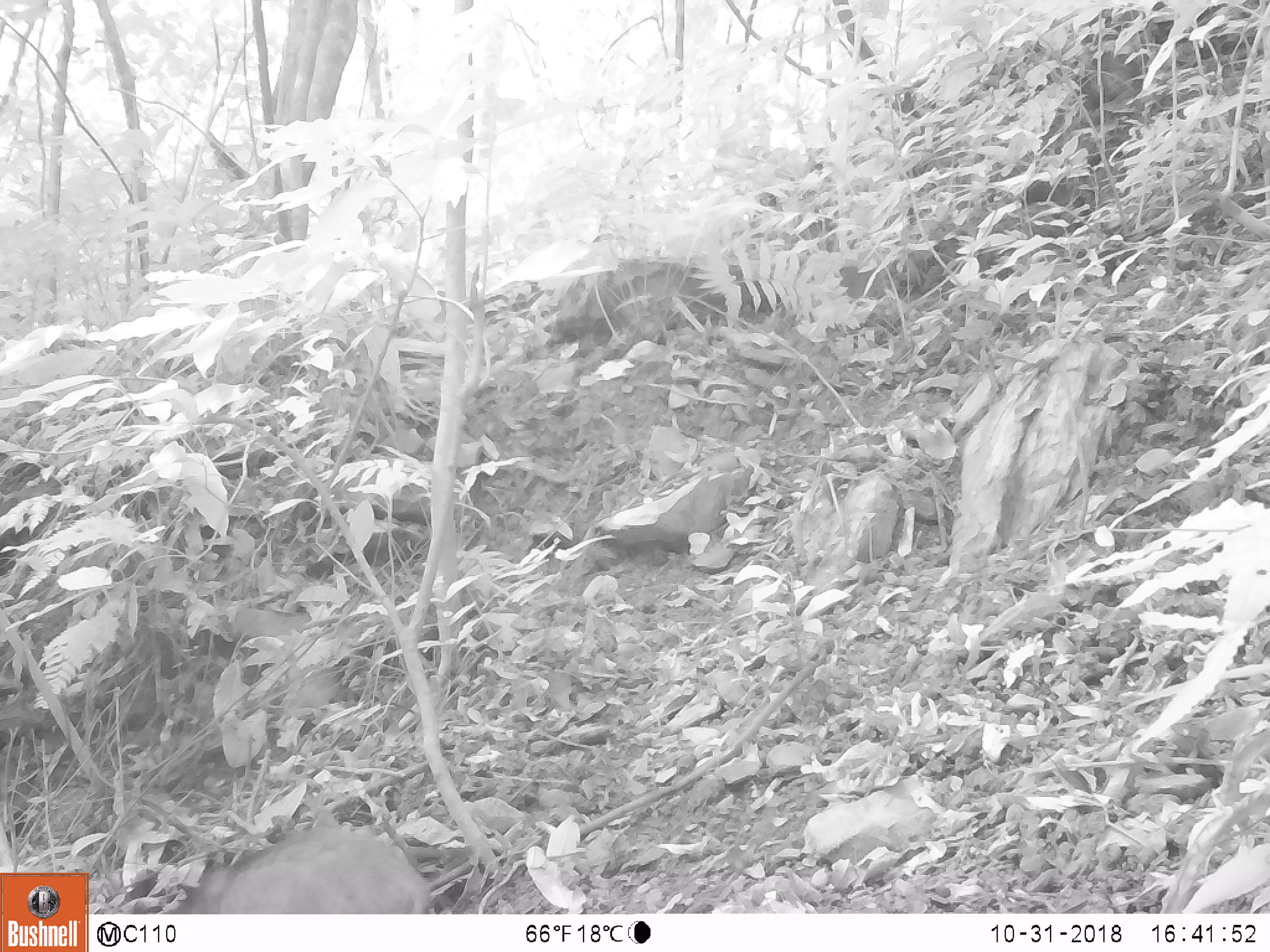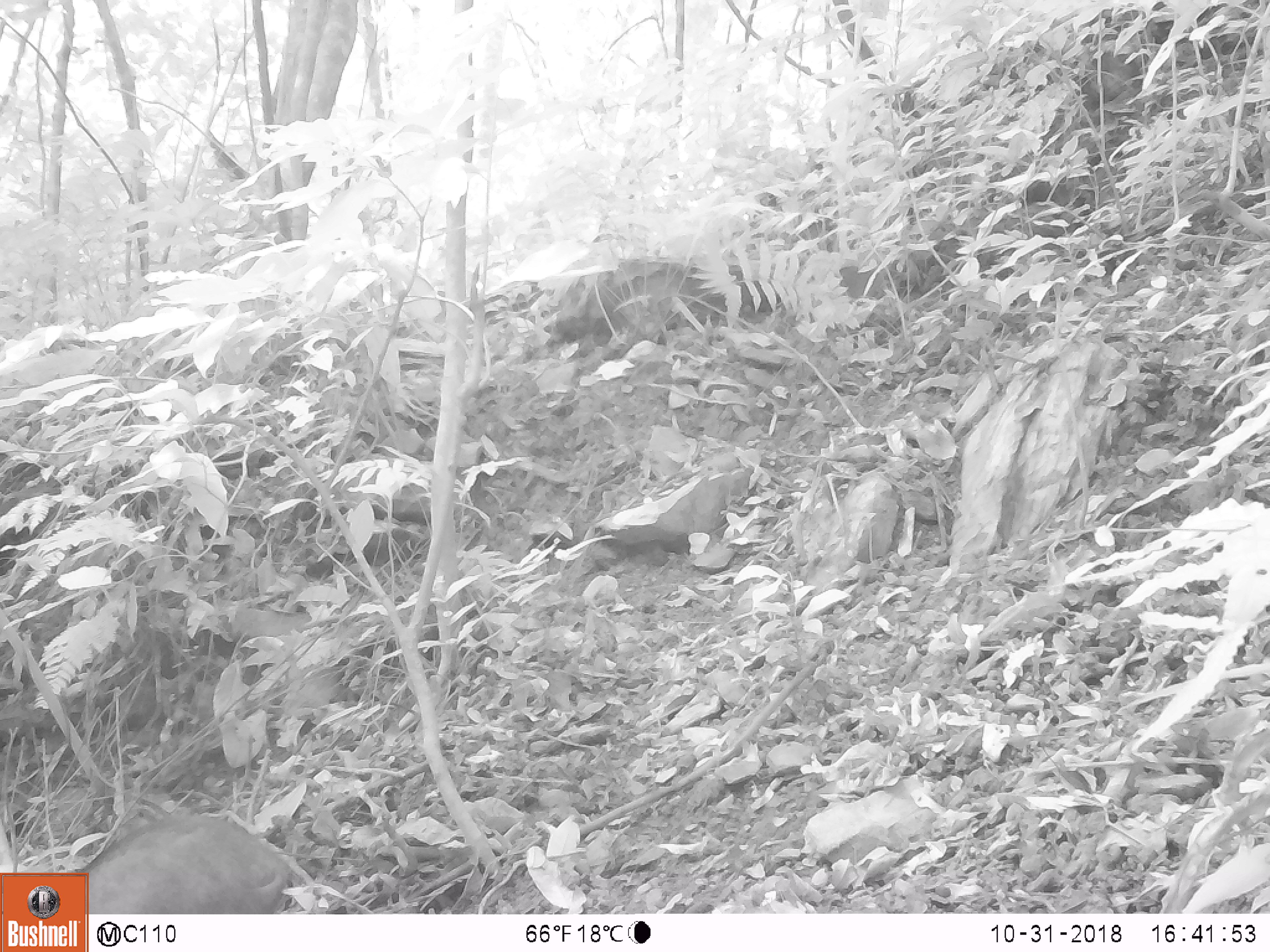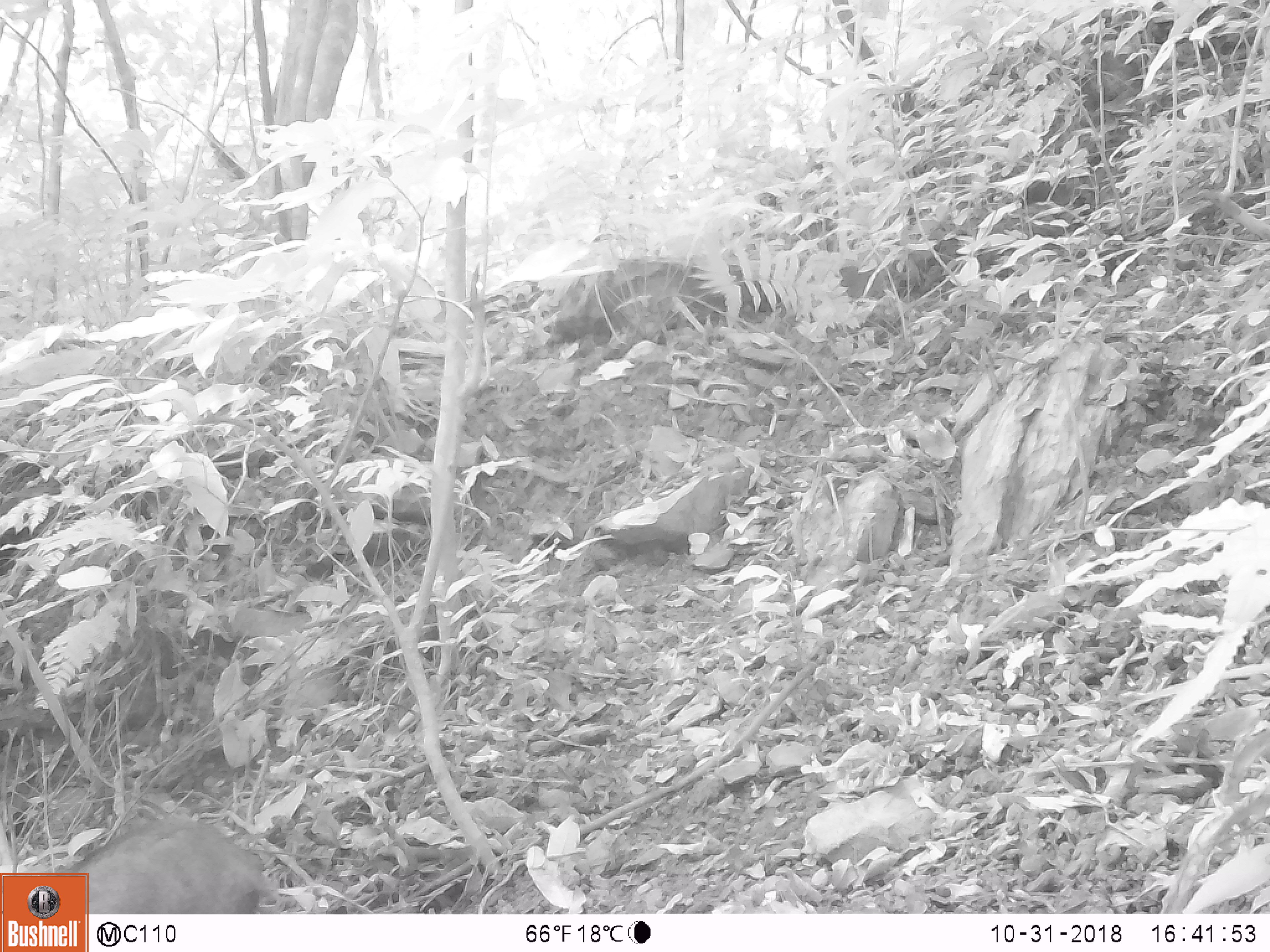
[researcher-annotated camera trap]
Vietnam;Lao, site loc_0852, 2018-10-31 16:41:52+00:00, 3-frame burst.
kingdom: Animalia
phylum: Chordata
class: Mammalia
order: Artiodactyla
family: Suidae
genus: Sus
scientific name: Sus scrofa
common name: eurasian wild pig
Eurasian wild pig (Sus scrofa). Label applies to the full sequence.